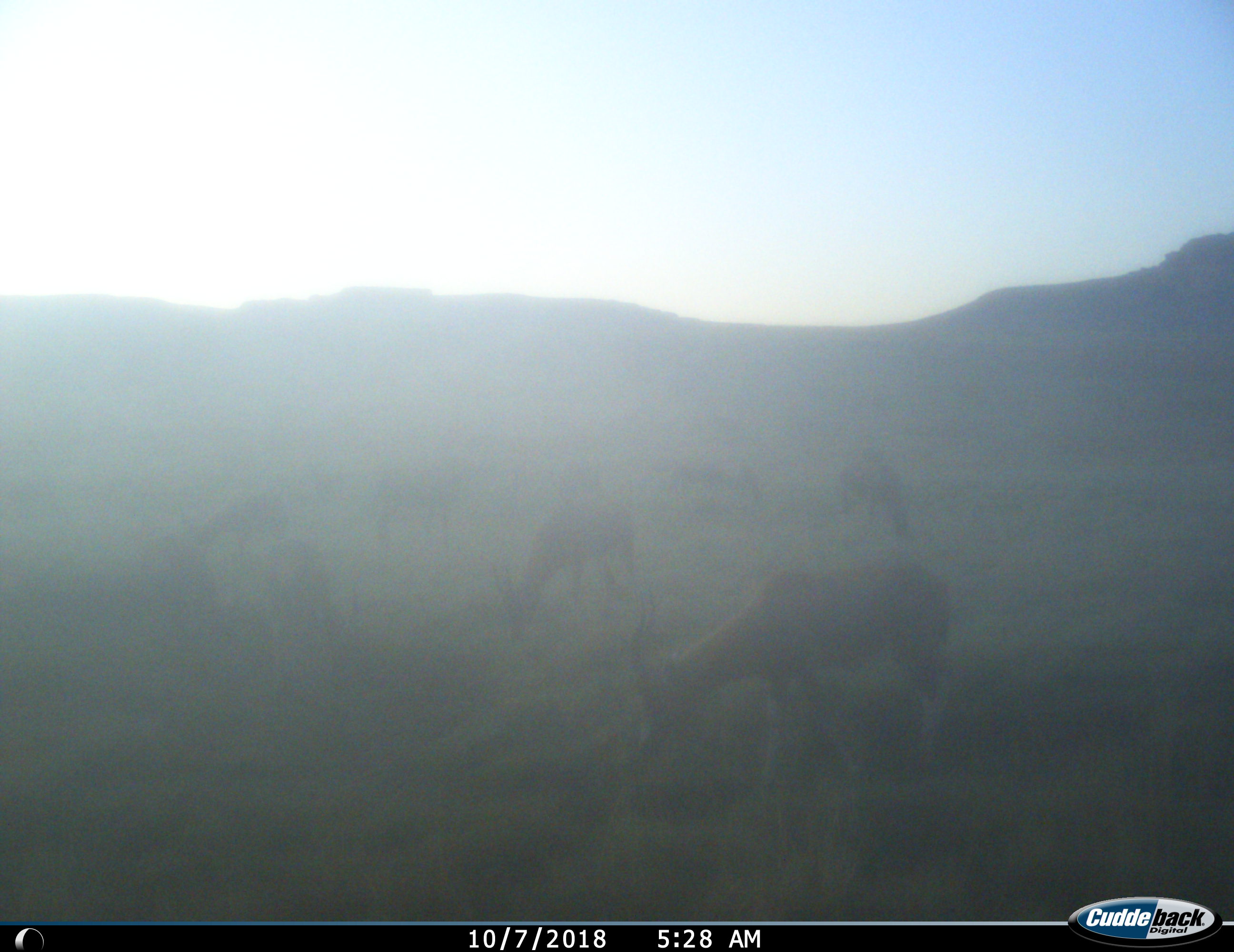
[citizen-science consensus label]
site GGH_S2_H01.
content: unidentified animal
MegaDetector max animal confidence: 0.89